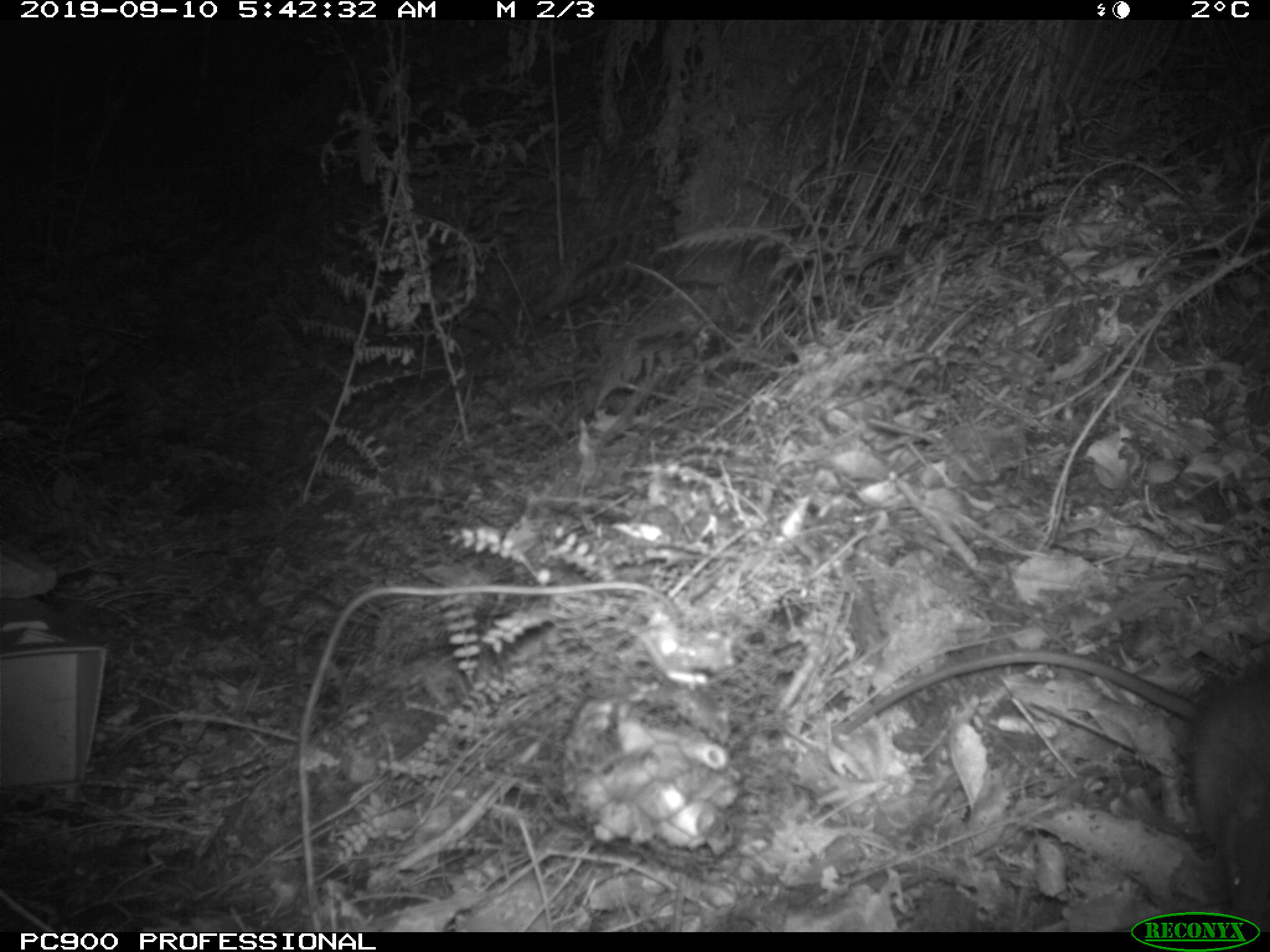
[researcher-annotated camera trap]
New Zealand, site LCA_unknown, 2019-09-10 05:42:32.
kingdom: Animalia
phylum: Chordata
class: Mammalia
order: Rodentia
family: Muridae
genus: Rattus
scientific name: Rattus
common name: rat